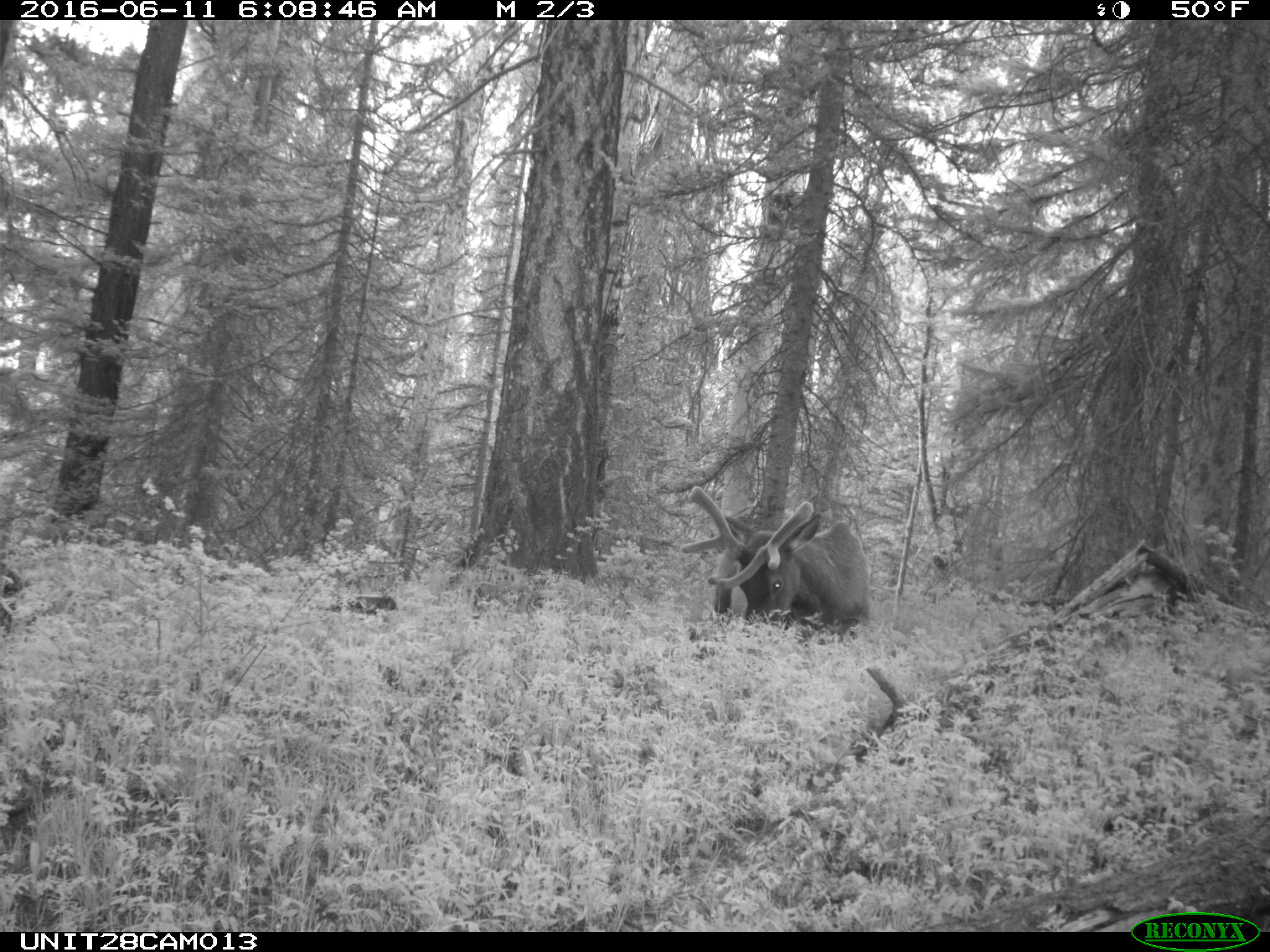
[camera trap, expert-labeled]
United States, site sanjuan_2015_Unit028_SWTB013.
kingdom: Animalia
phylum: Chordata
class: Mammalia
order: Artiodactyla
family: Cervidae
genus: Cervus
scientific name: Cervus elaphus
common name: red deer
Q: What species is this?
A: Cervus elaphus (red deer).